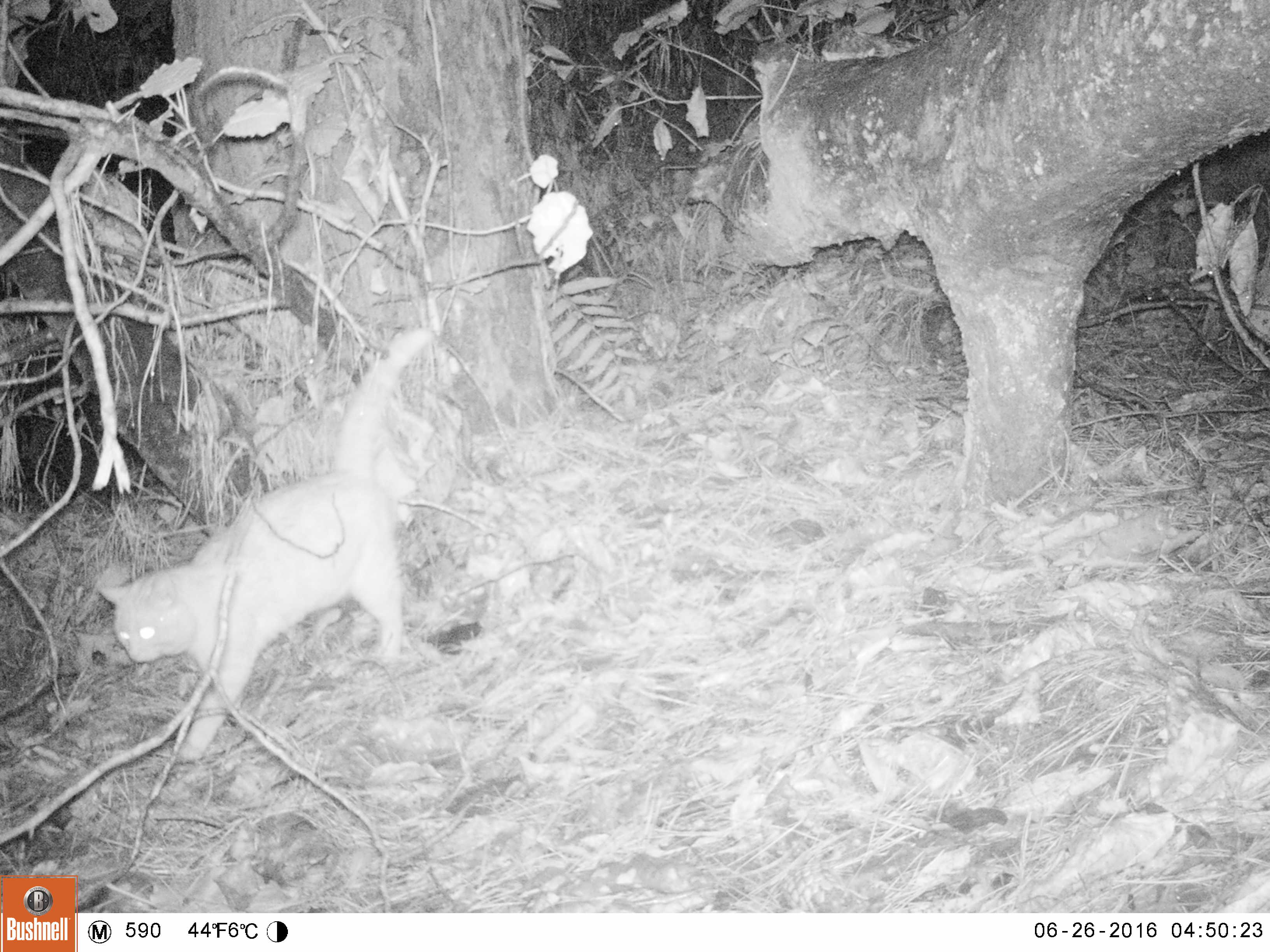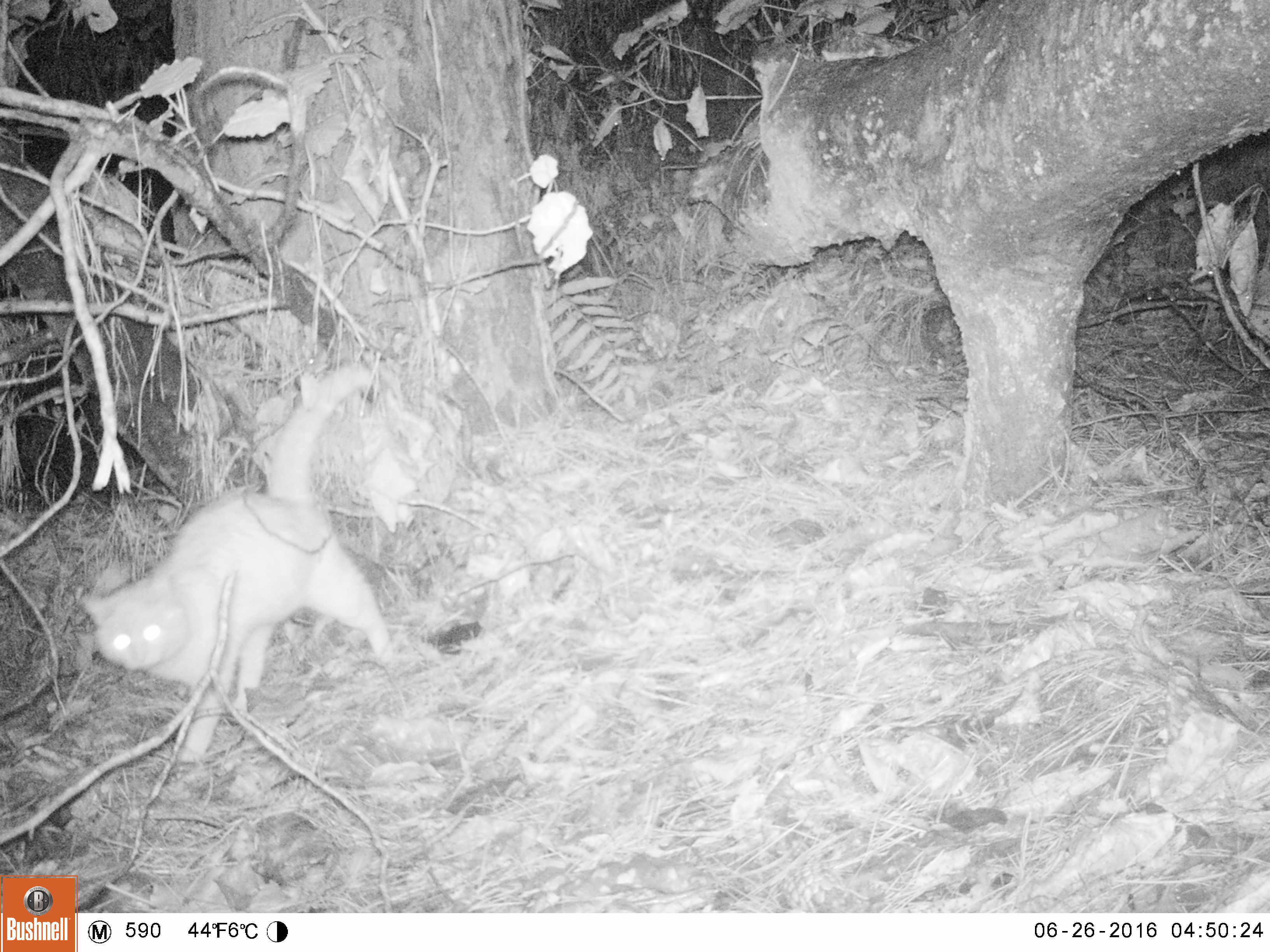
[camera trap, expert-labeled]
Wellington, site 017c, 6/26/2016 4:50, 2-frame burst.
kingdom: Animalia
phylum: Chordata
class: Mammalia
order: Carnivora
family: Felidae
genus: Felis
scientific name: Felis catus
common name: cat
Cat (Felis catus).